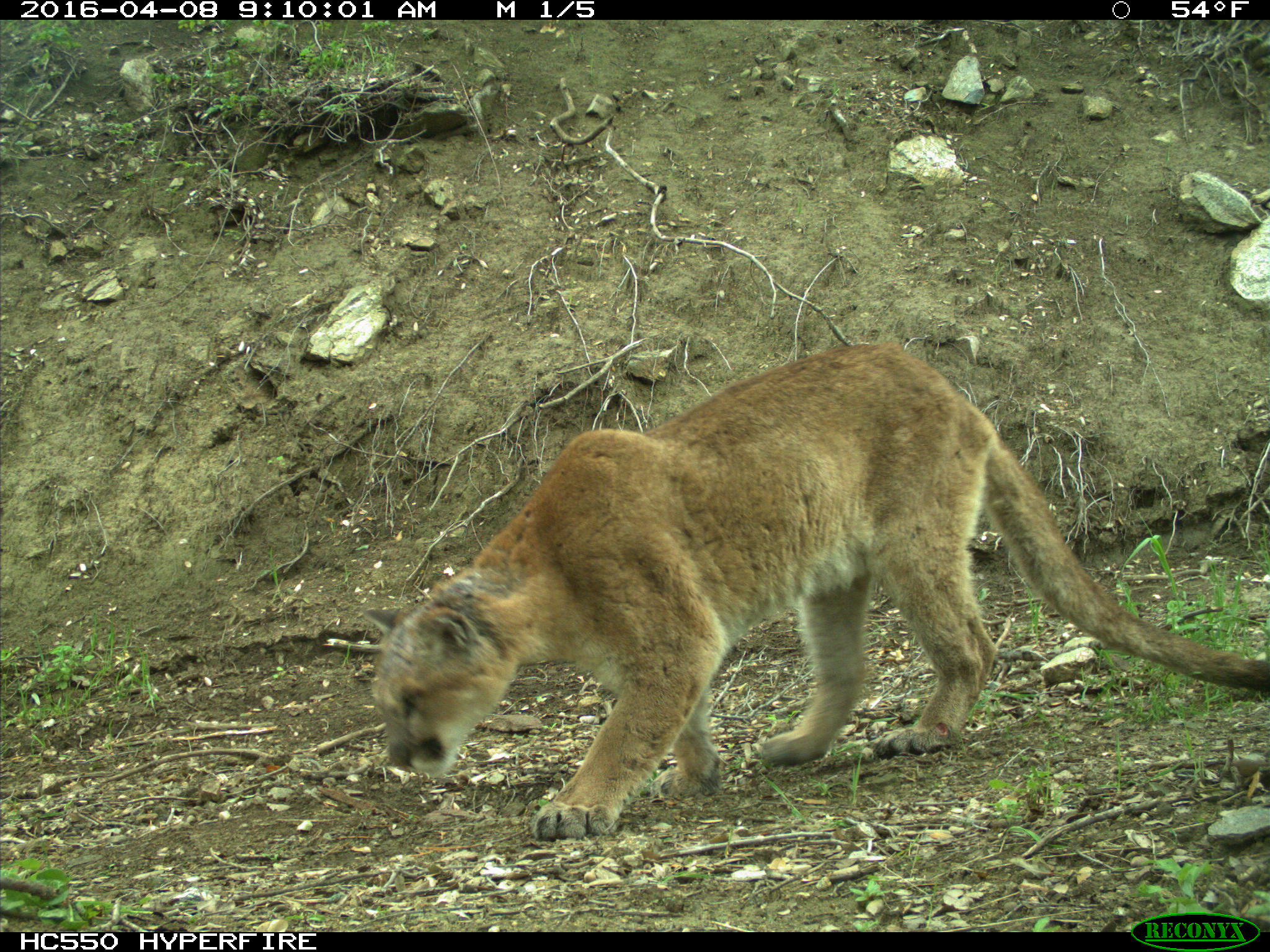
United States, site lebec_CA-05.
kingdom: Animalia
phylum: Chordata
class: Mammalia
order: Carnivora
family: Felidae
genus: Puma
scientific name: Puma concolor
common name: mountain lion